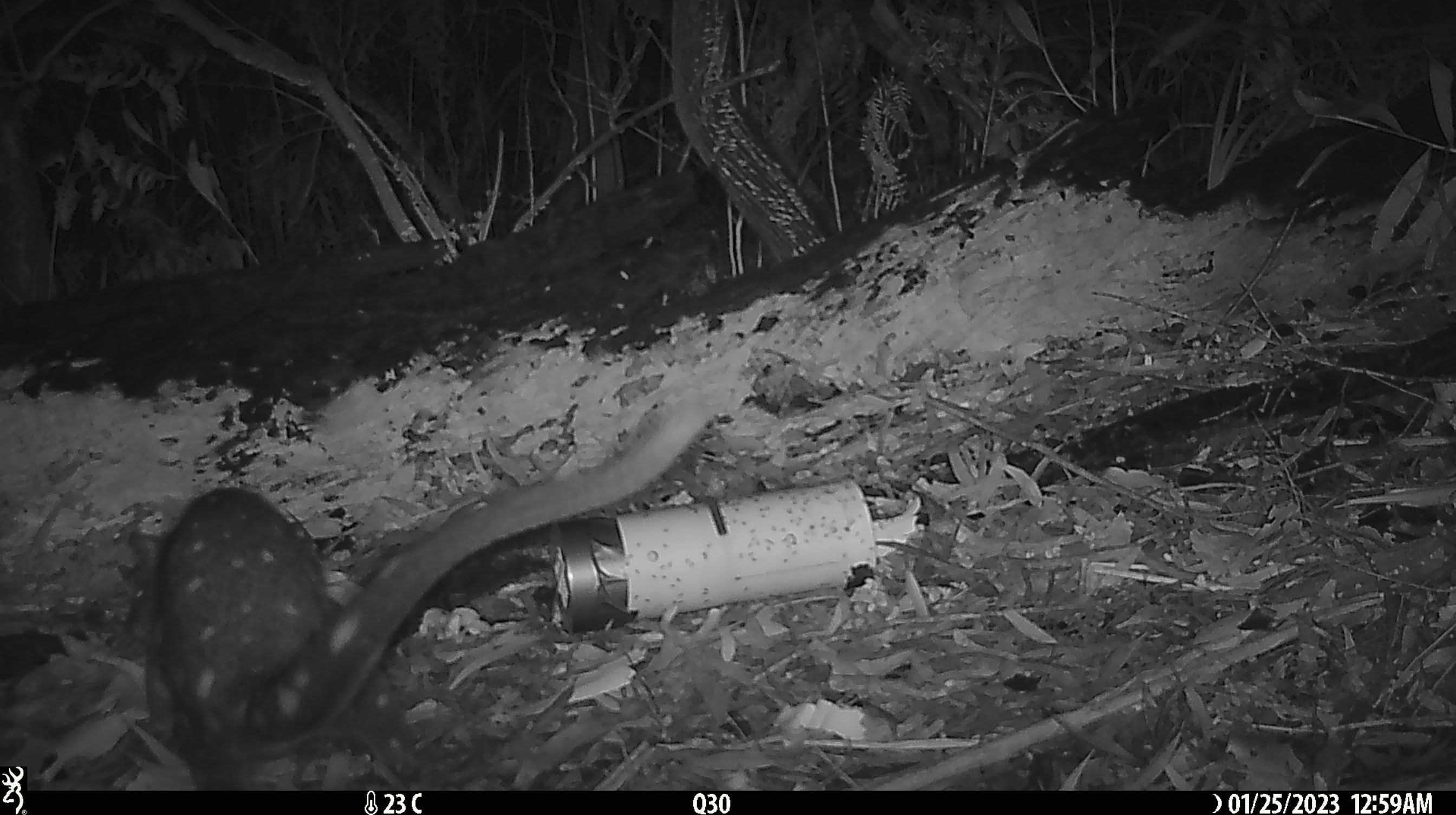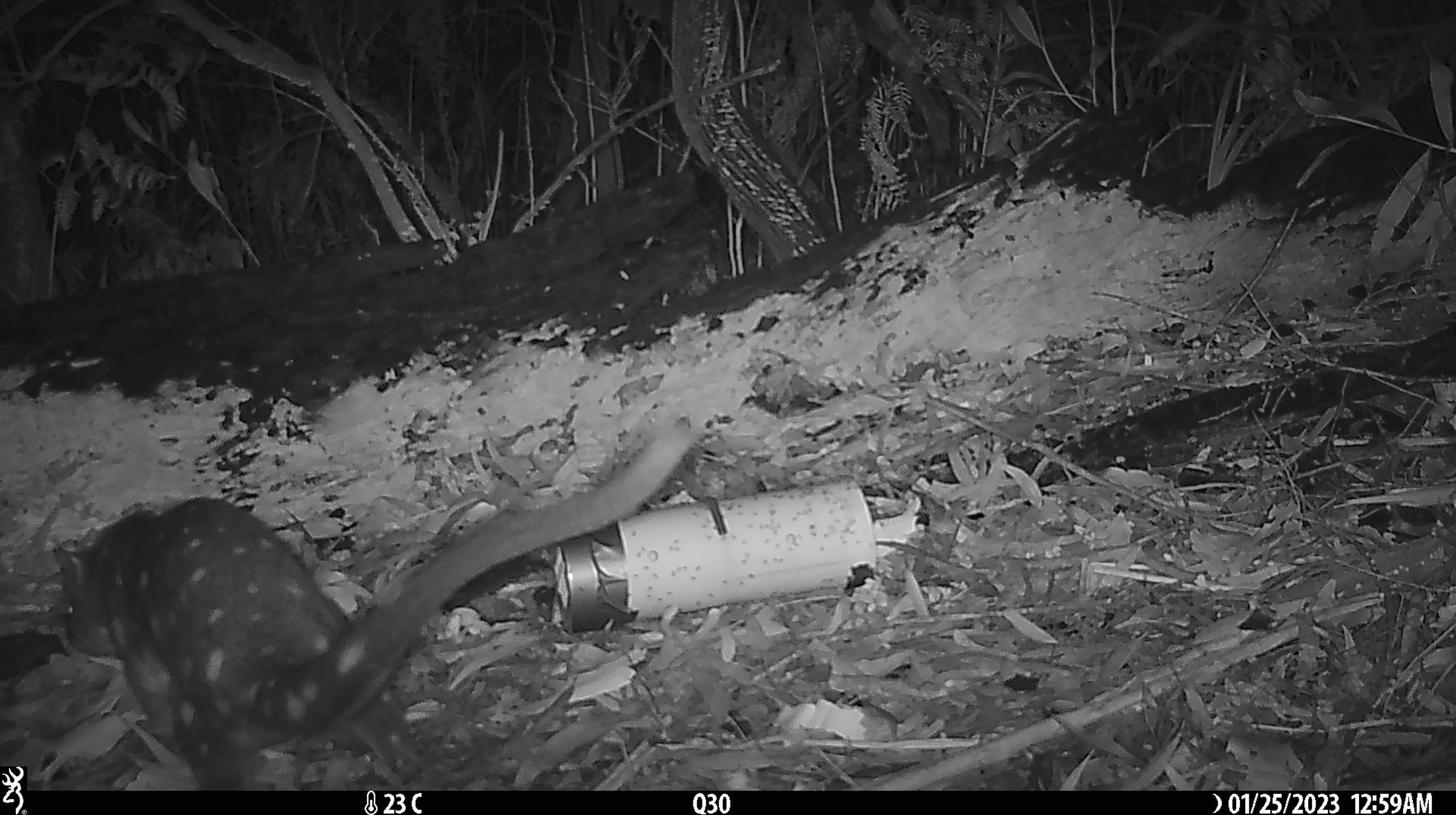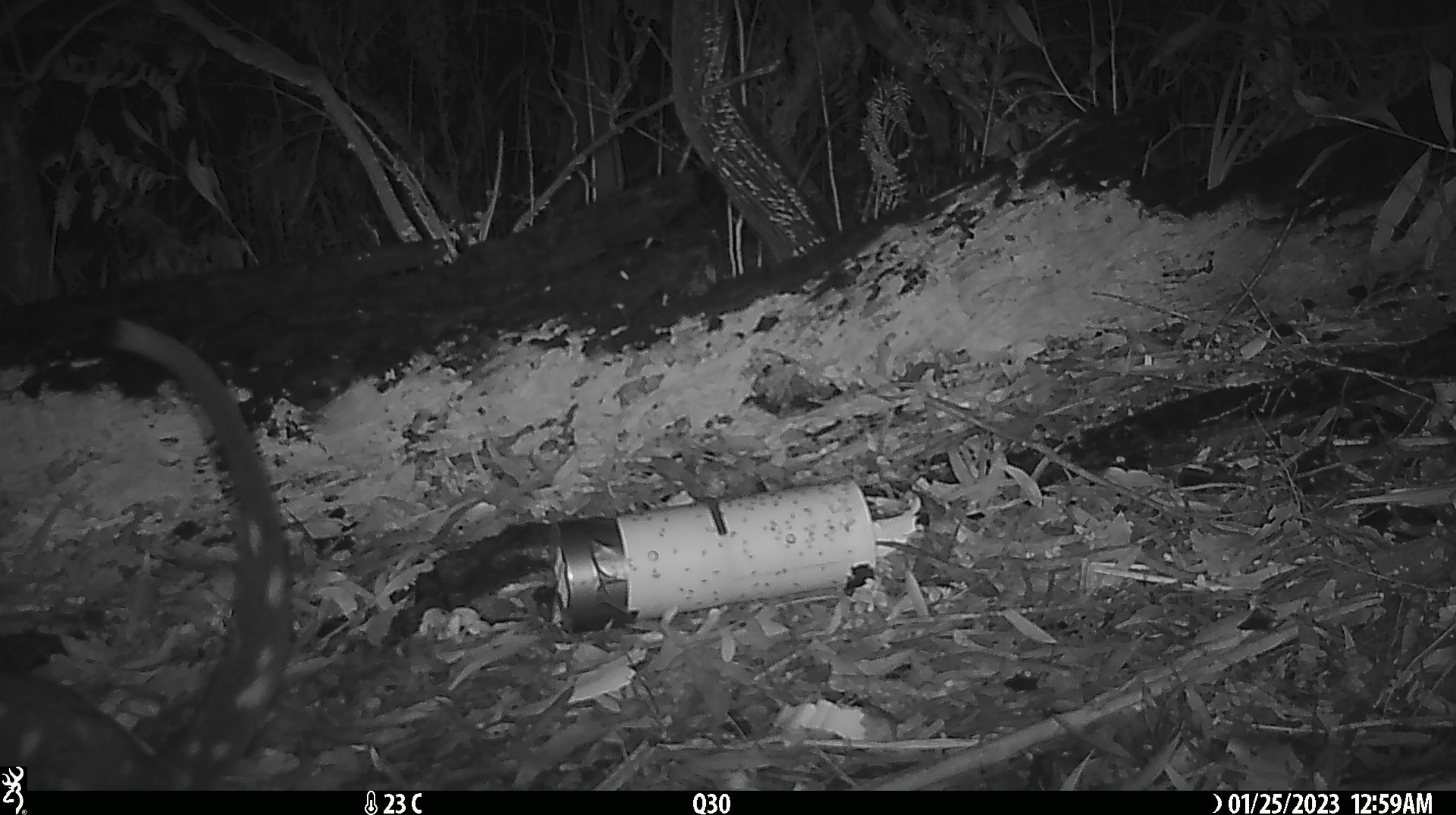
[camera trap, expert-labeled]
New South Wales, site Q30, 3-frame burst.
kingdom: Animalia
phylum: Chordata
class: Mammalia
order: Dasyuromorphia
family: Dasyuridae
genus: Dasyurus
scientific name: Dasyurus maculatus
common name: spotted-tailed quoll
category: quoll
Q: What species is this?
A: Quoll (spotted-tailed quoll) (Dasyurus maculatus).